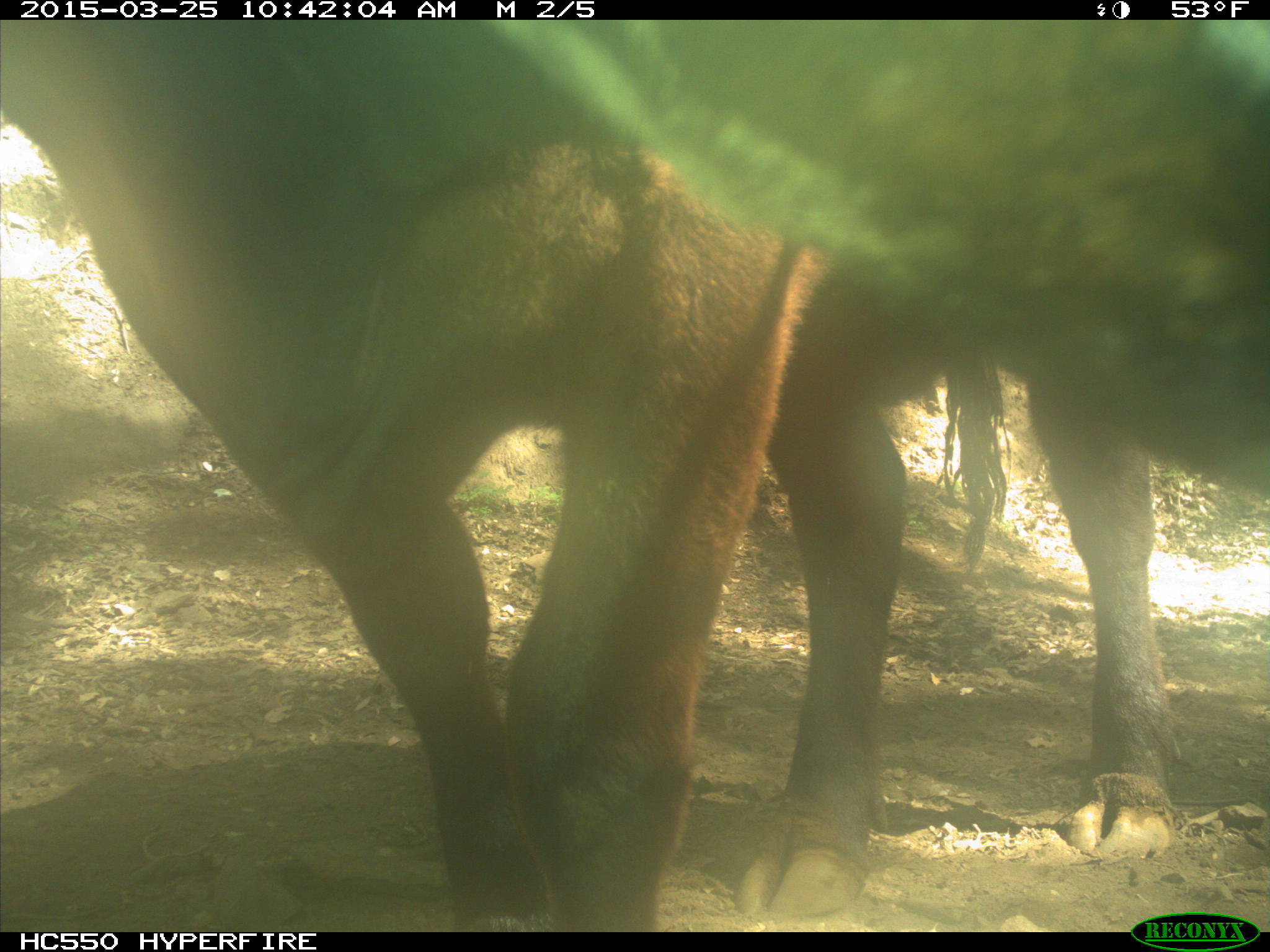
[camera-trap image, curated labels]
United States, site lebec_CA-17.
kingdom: Animalia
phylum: Chordata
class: Mammalia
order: Artiodactyla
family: Bovidae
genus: Bos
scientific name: Bos taurus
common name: domestic cow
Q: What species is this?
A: Bos taurus (domestic cow).